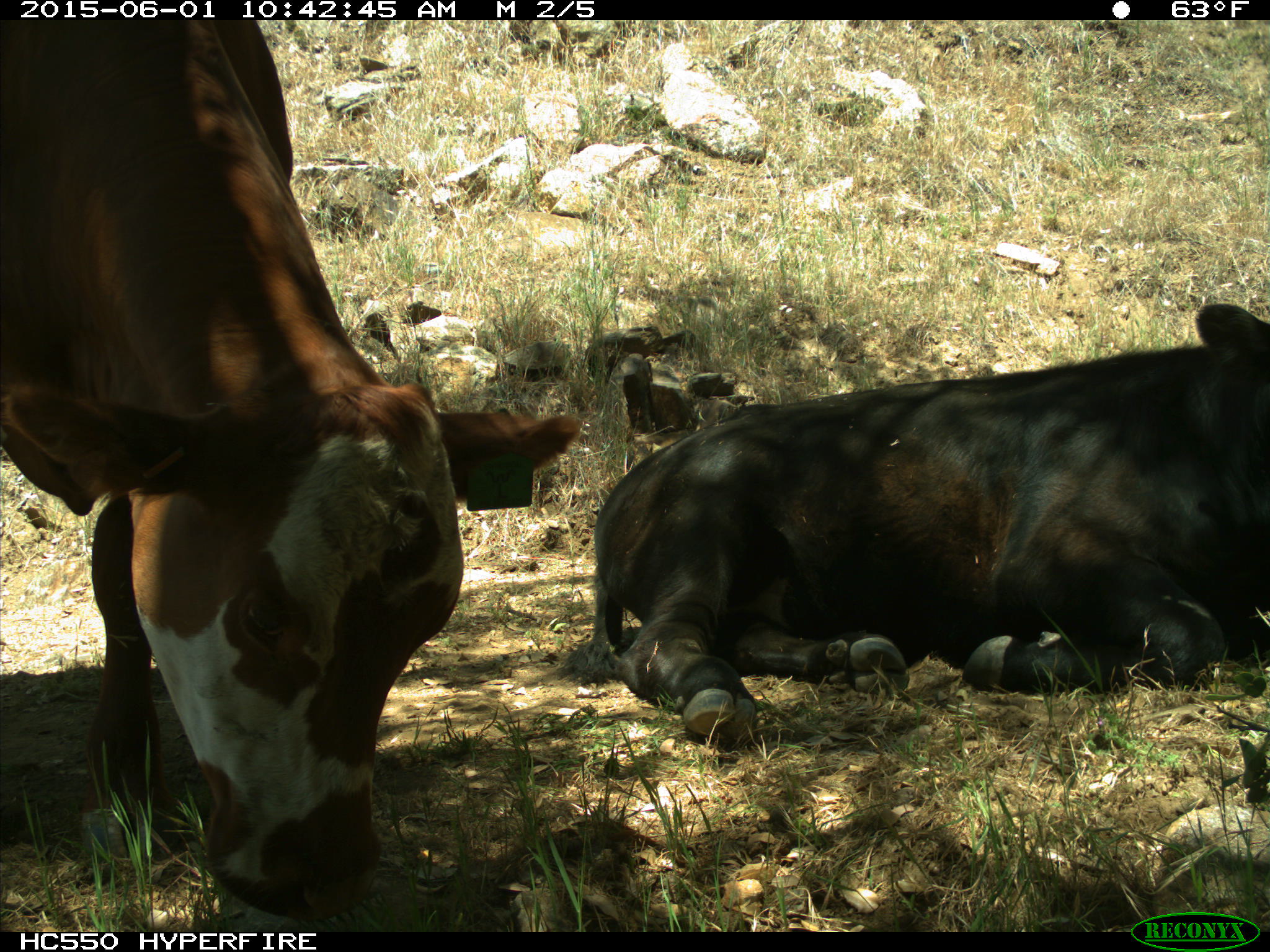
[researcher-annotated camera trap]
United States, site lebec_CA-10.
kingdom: Animalia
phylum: Chordata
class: Mammalia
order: Artiodactyla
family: Bovidae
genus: Bos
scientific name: Bos taurus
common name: domestic cow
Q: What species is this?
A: Bos taurus (domestic cow).